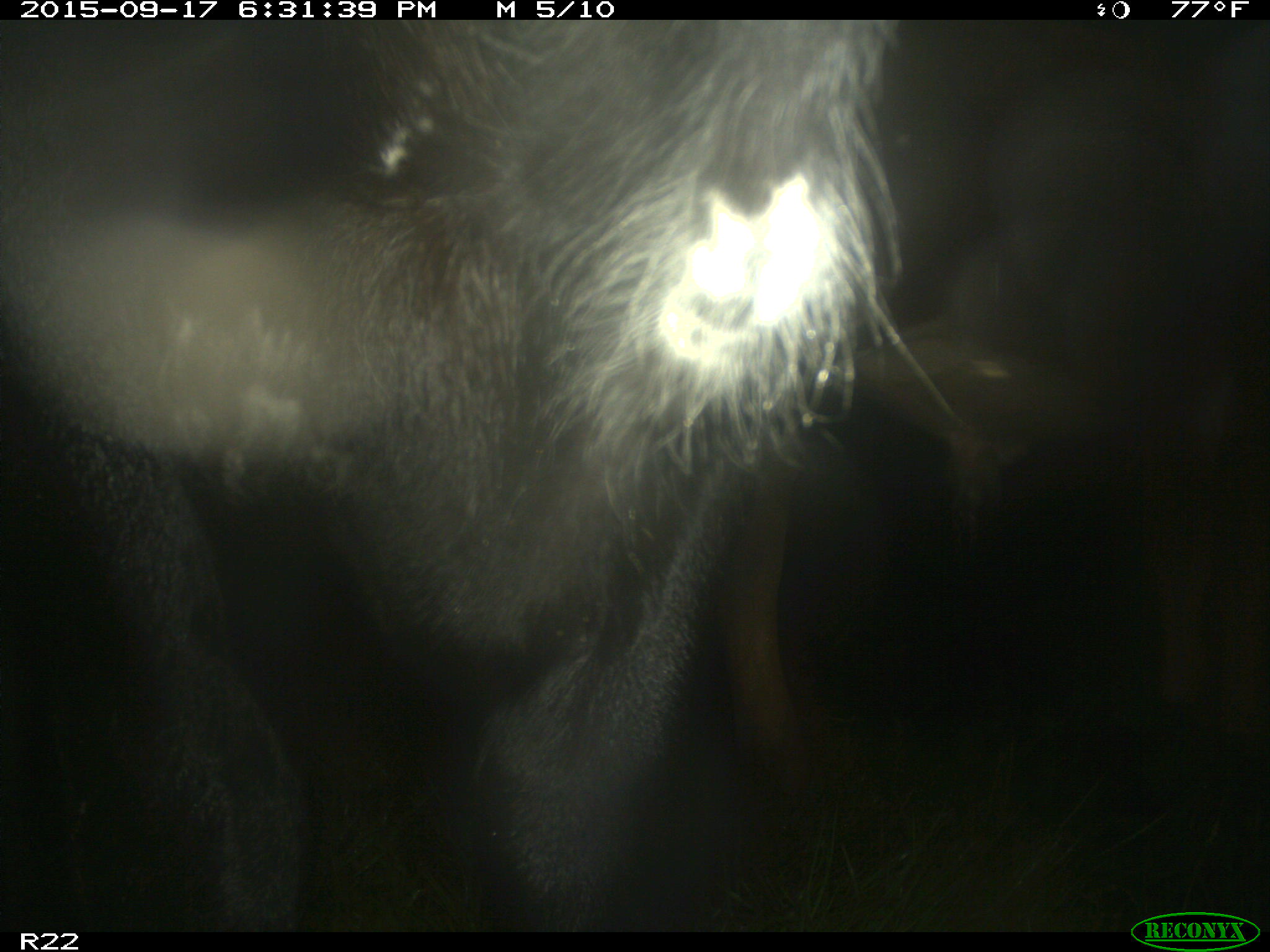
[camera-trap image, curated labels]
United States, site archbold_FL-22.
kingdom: Animalia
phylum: Chordata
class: Mammalia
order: Artiodactyla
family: Bovidae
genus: Bos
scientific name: Bos taurus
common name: domestic cow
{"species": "Bos taurus (domestic cow)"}